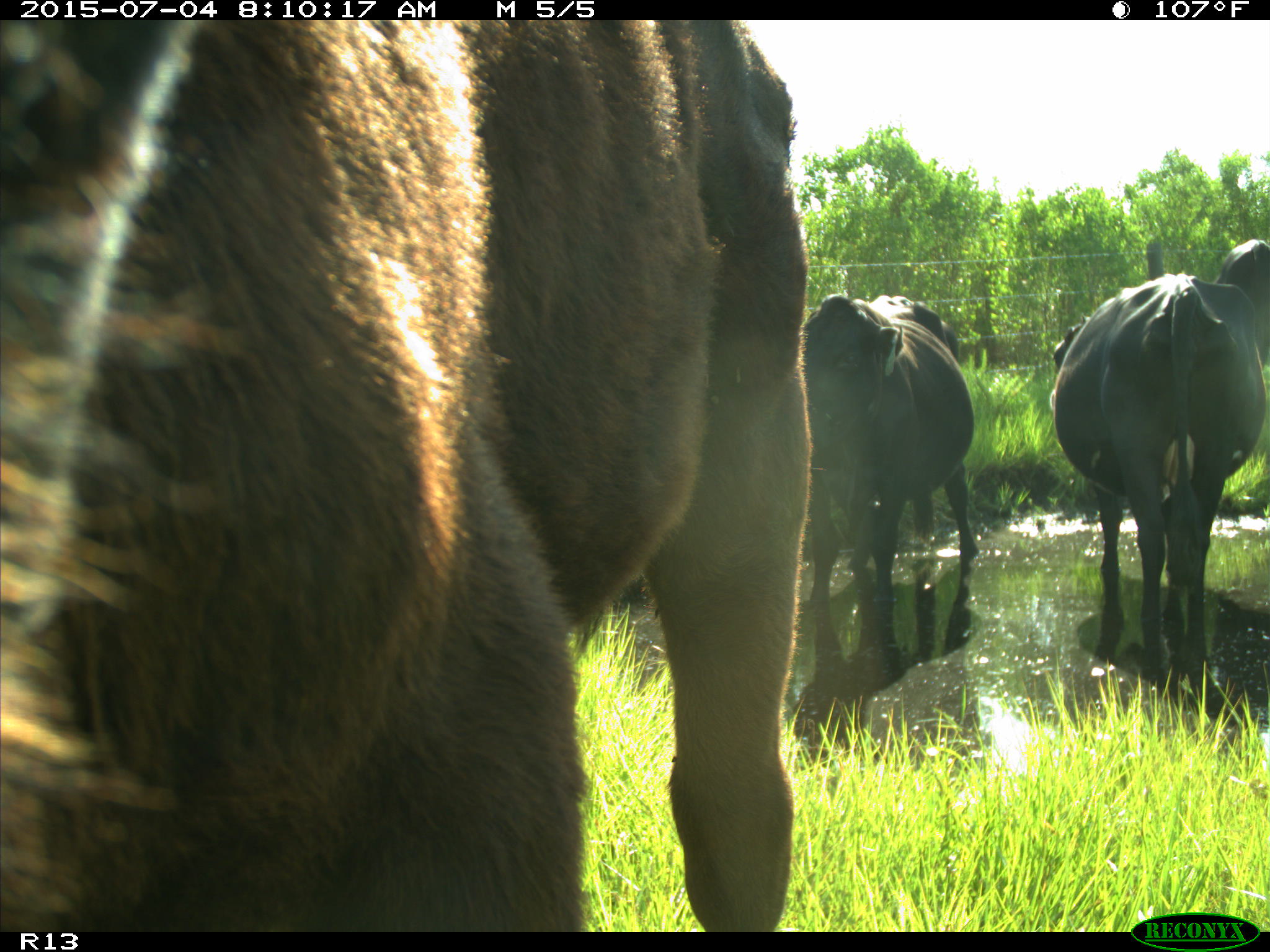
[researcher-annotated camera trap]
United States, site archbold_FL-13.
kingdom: Animalia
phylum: Chordata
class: Mammalia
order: Artiodactyla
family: Bovidae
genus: Bos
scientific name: Bos taurus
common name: domestic cow